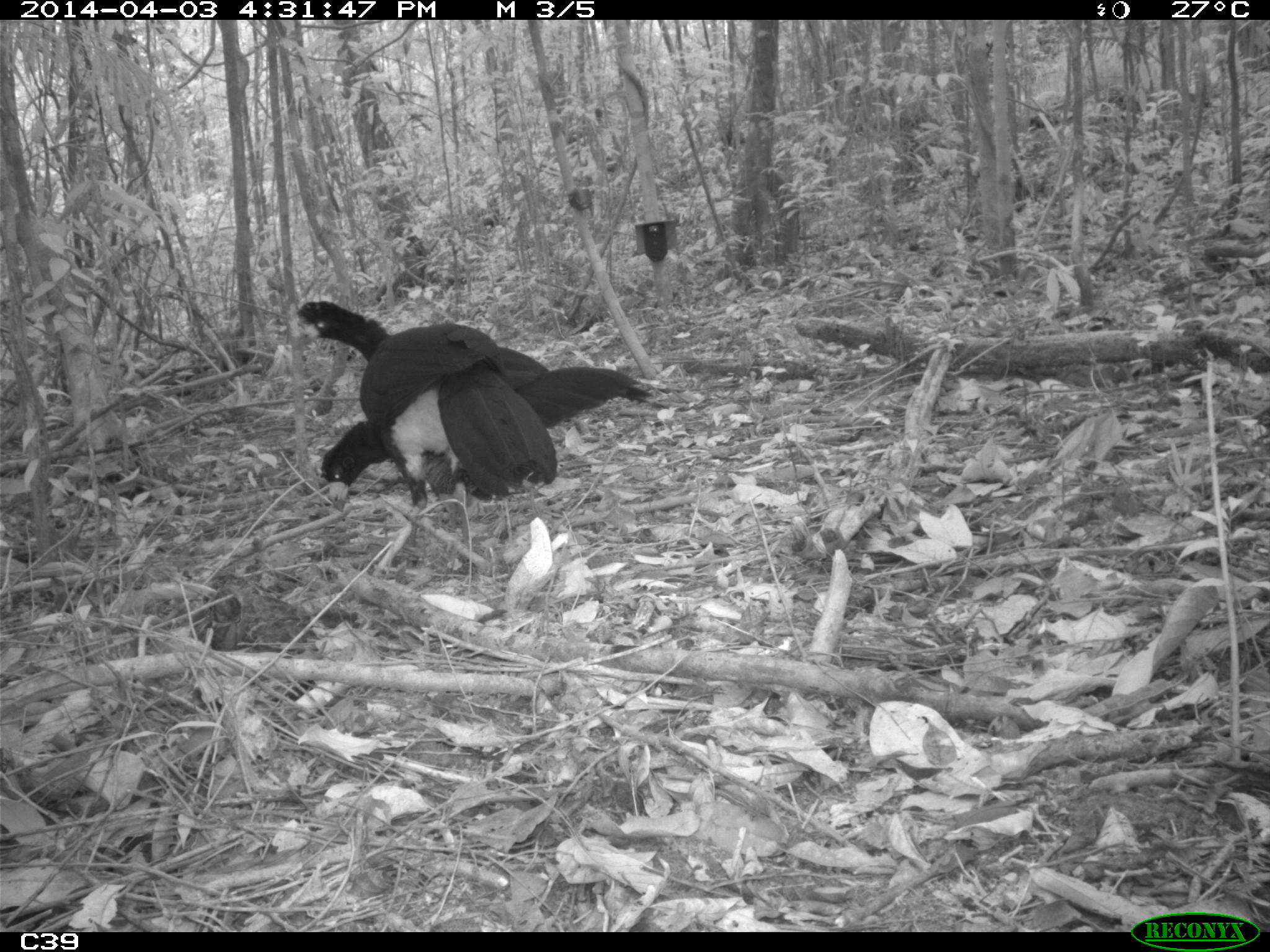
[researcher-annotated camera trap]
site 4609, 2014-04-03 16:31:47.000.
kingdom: Animalia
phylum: Chordata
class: Aves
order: Galliformes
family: Cracidae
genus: Crax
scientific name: Crax alector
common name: black curassow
Crax alector (black curassow), count 2, age adult, sex female.